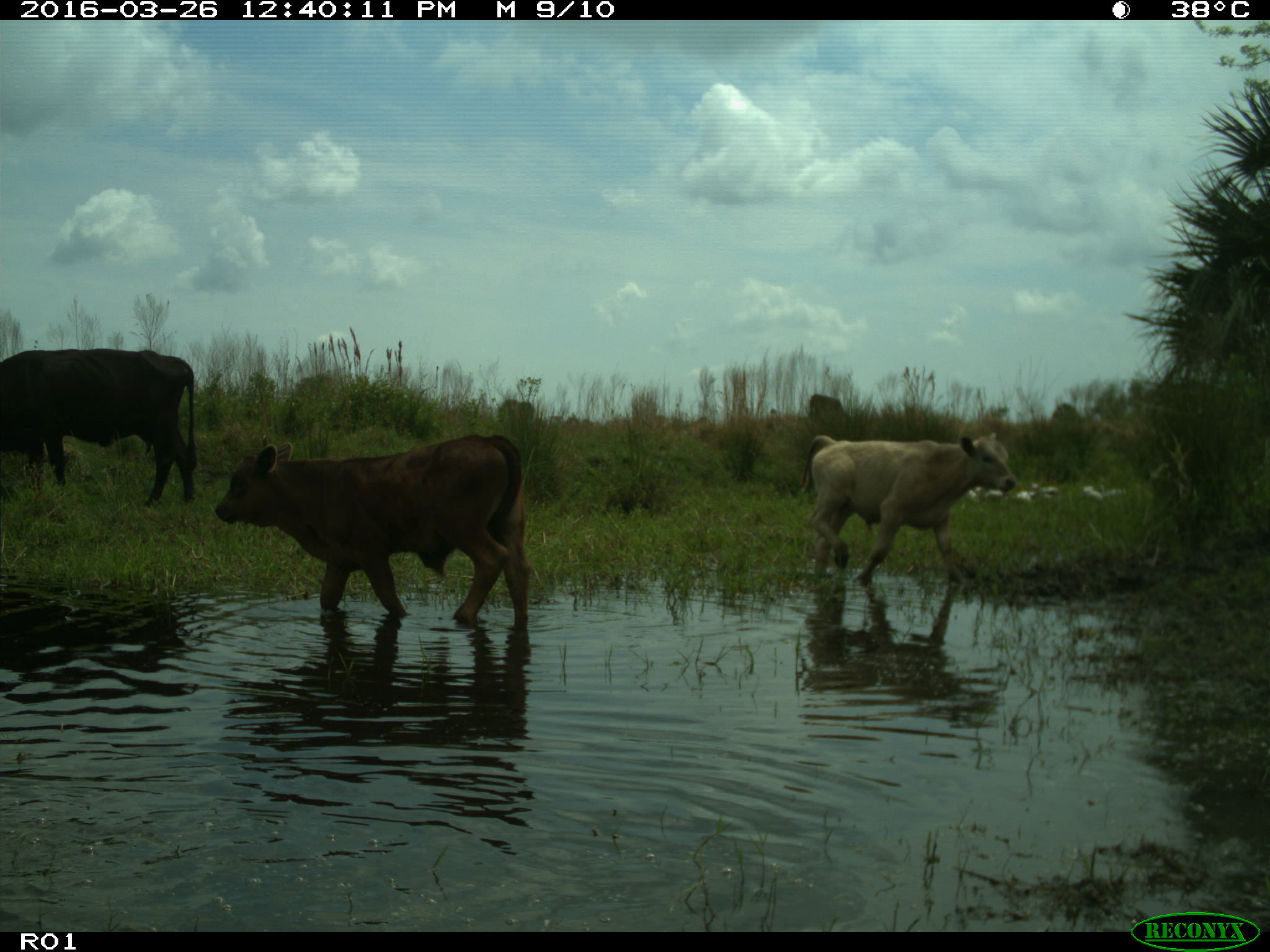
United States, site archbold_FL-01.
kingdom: Animalia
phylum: Chordata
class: Mammalia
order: Artiodactyla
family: Bovidae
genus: Bos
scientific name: Bos taurus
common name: domestic cow